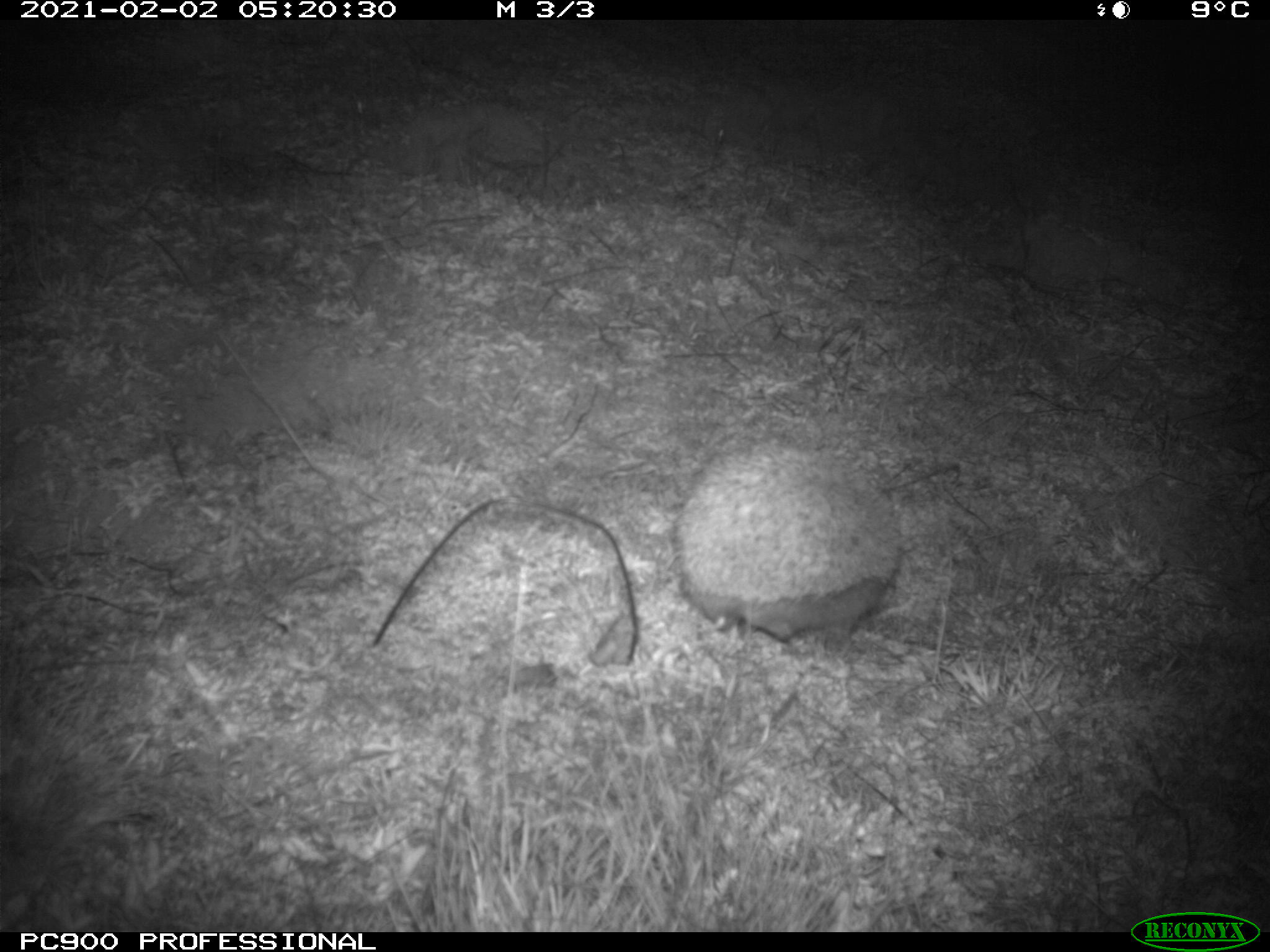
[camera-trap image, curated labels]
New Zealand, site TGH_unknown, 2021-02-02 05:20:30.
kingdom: Animalia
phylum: Chordata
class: Mammalia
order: Eulipotyphla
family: Erinaceidae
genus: Erinaceus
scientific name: Erinaceus europaeus europaeus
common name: european hedgehog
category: hedgehog